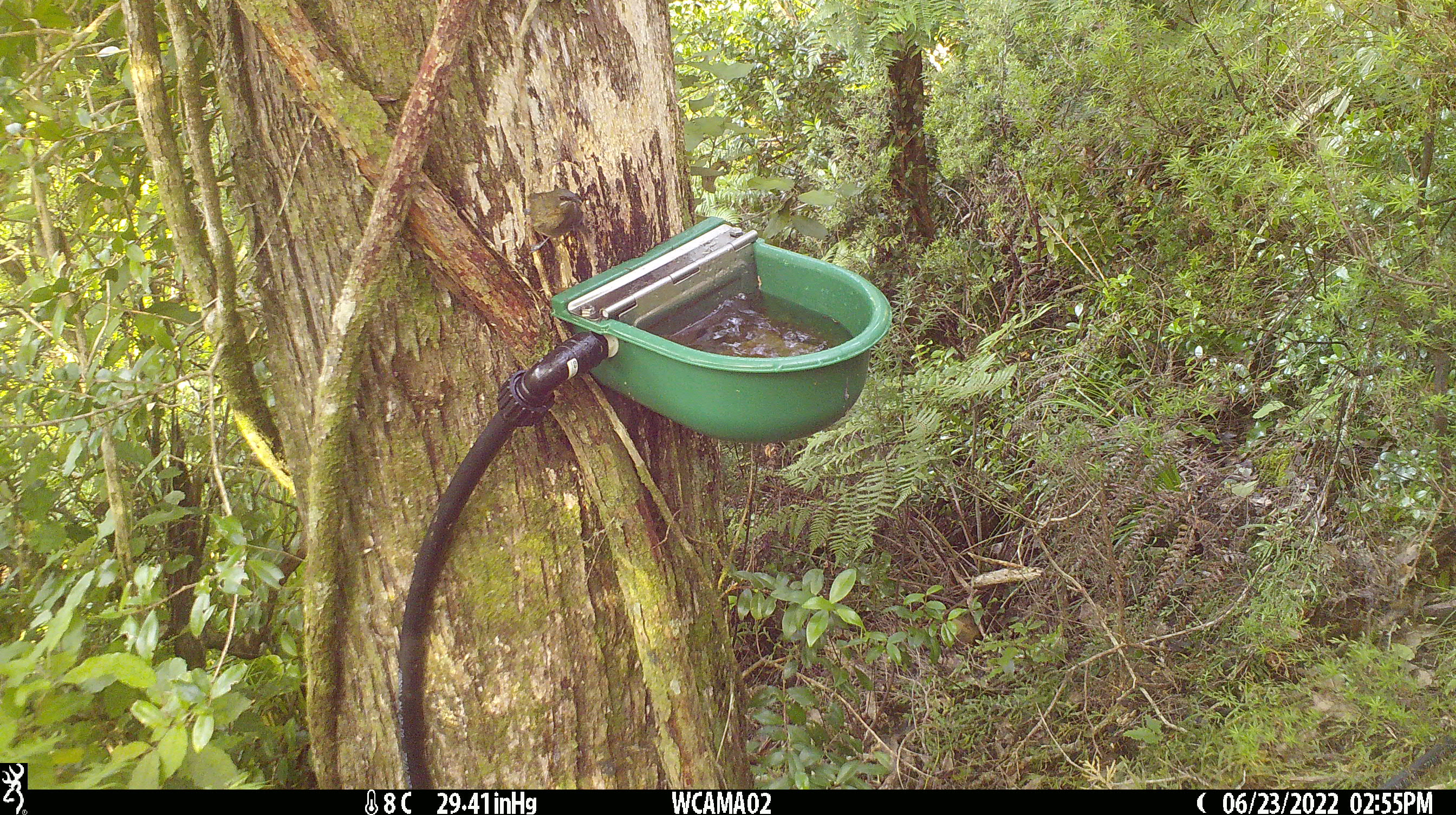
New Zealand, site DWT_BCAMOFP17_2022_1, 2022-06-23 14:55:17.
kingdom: Animalia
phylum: Chordata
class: Aves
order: Passeriformes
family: Meliphagidae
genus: Anthornis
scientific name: Anthornis melanura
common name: new zealand bellbird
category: bellbird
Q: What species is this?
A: Bellbird (new zealand bellbird) (Anthornis melanura).